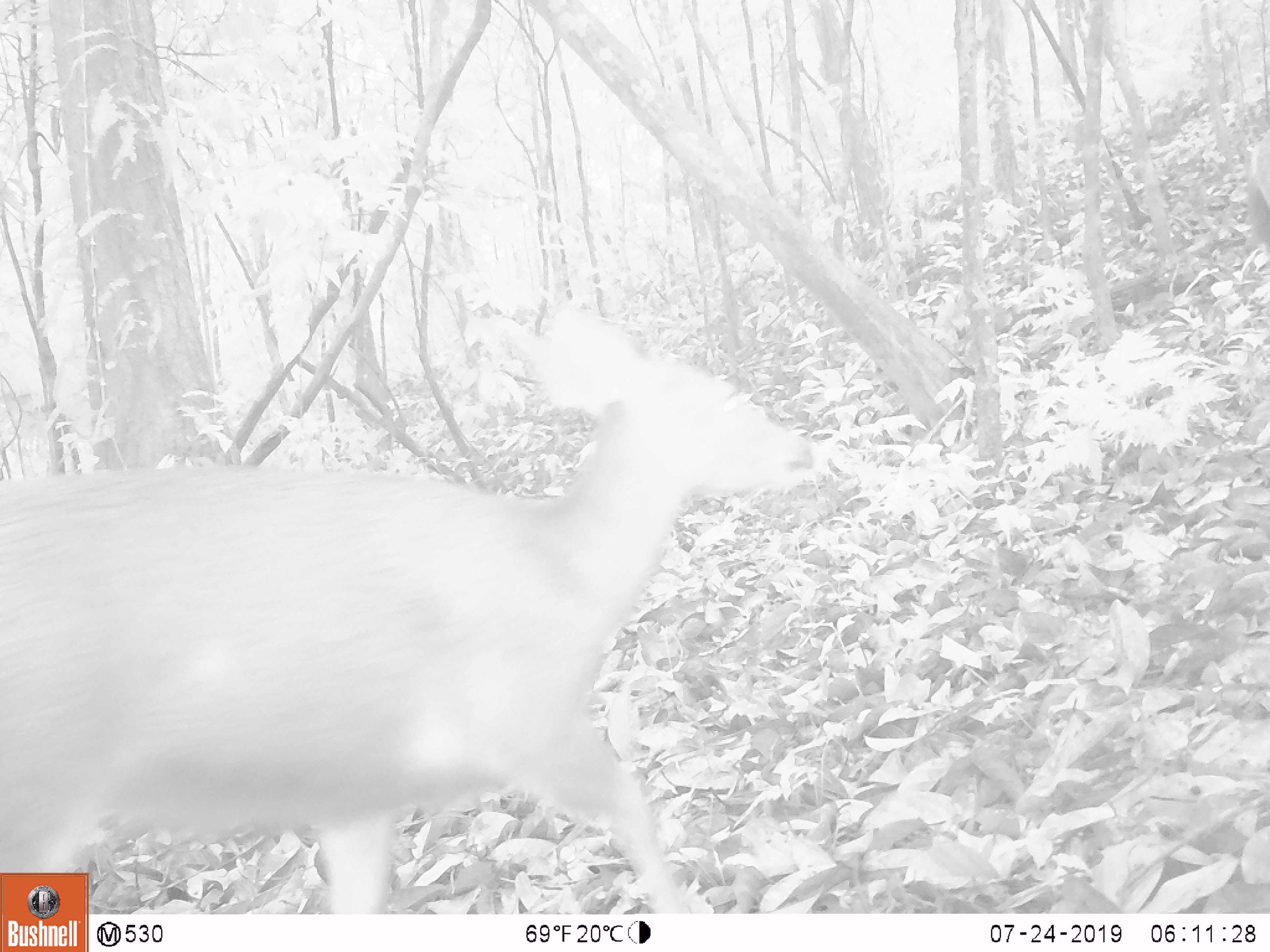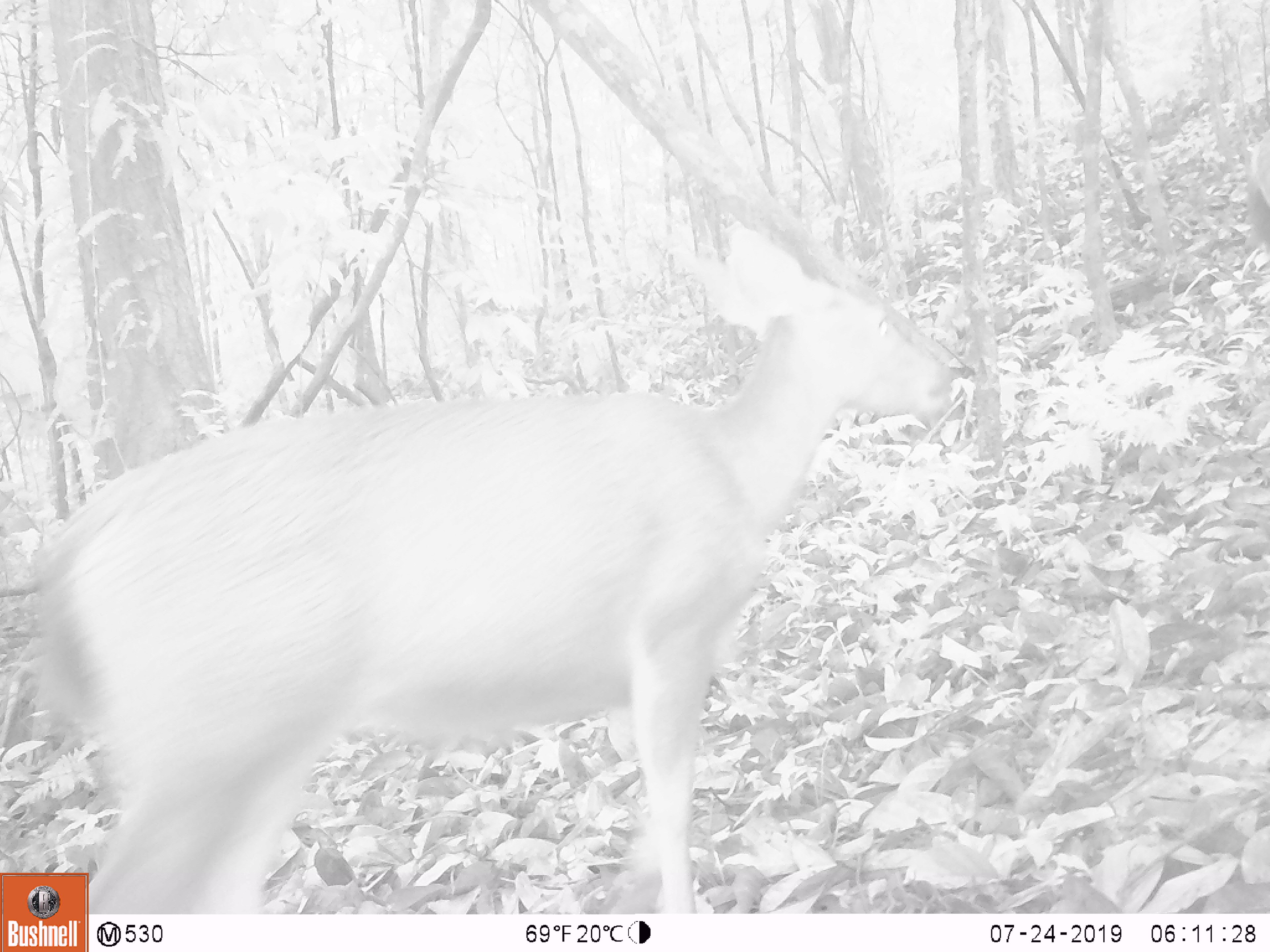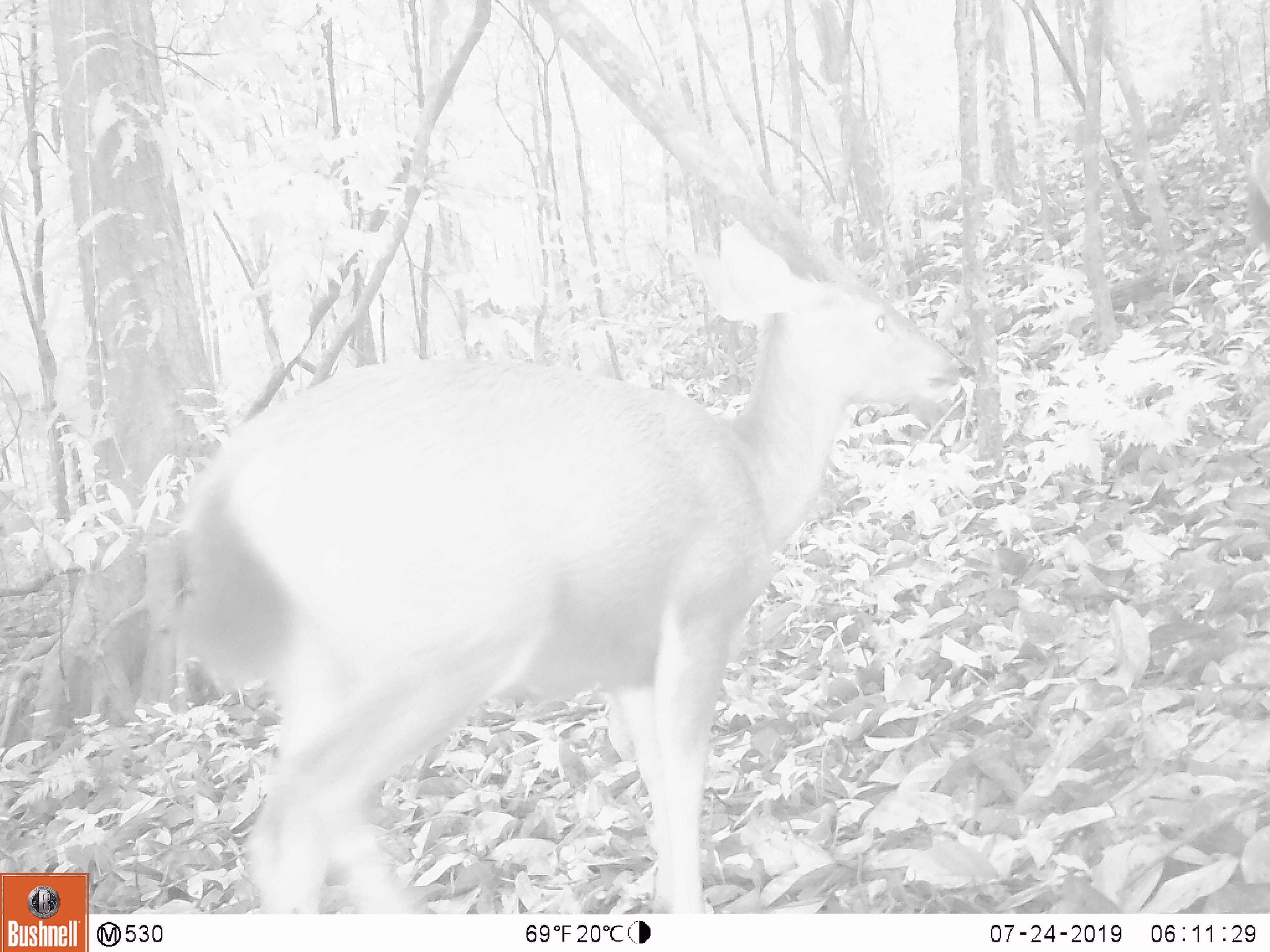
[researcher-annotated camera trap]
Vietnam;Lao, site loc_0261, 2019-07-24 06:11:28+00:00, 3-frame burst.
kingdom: Animalia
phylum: Chordata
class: Mammalia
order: Artiodactyla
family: Cervidae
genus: Rusa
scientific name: Rusa unicolor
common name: sambar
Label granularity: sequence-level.